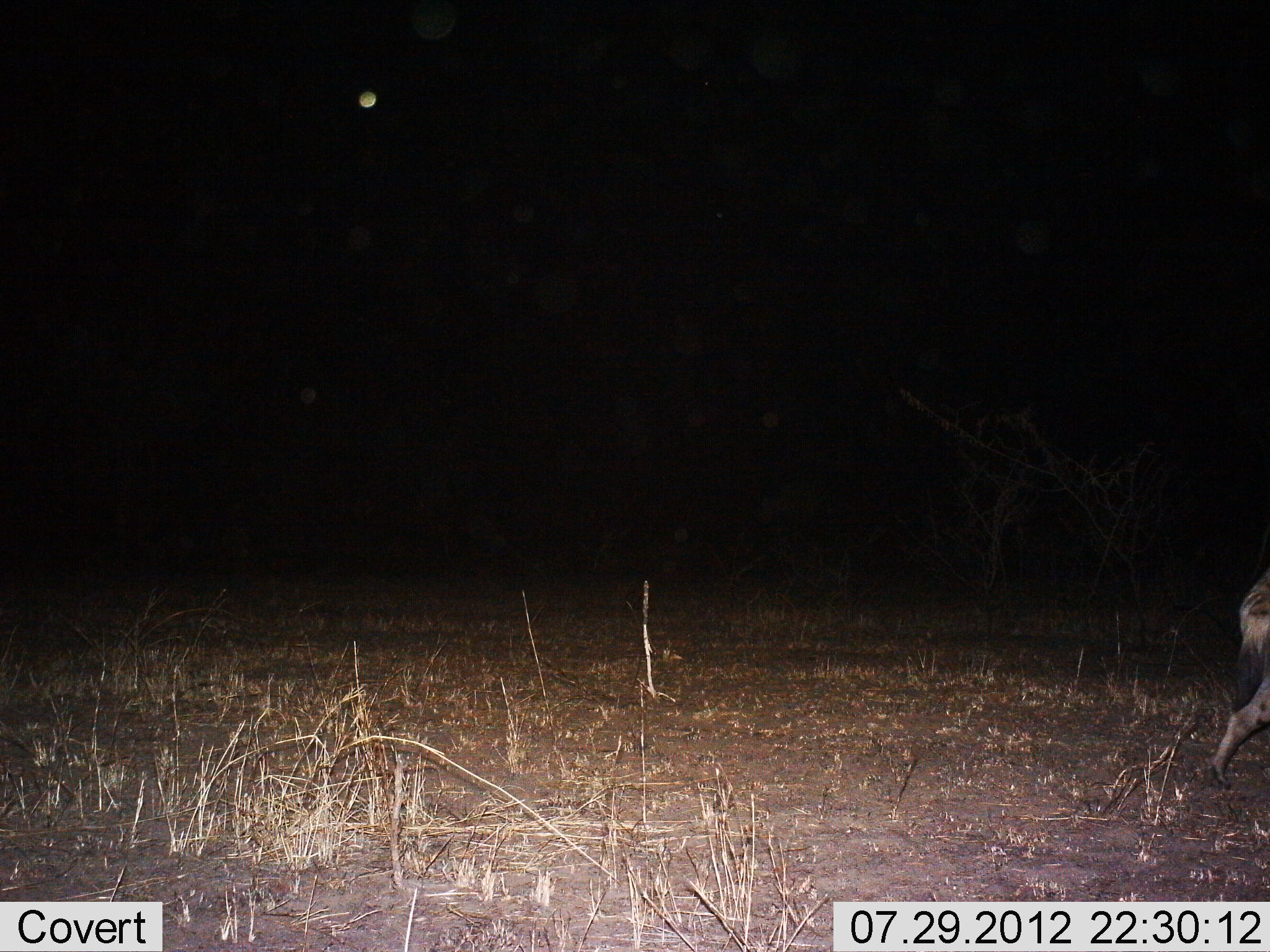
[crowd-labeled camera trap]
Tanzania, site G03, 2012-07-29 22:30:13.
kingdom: Animalia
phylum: Chordata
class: Mammalia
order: Carnivora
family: Hyaenidae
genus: Crocuta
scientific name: Crocuta crocuta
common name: spotted hyena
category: hyenaspotted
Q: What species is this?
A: Hyenaspotted (spotted hyena) (Crocuta crocuta).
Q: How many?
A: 1.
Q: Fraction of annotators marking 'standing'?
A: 0%.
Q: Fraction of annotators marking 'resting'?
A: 0%.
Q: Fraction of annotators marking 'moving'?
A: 100%.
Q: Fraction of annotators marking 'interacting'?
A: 0%.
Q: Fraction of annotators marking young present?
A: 0%.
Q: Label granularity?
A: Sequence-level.